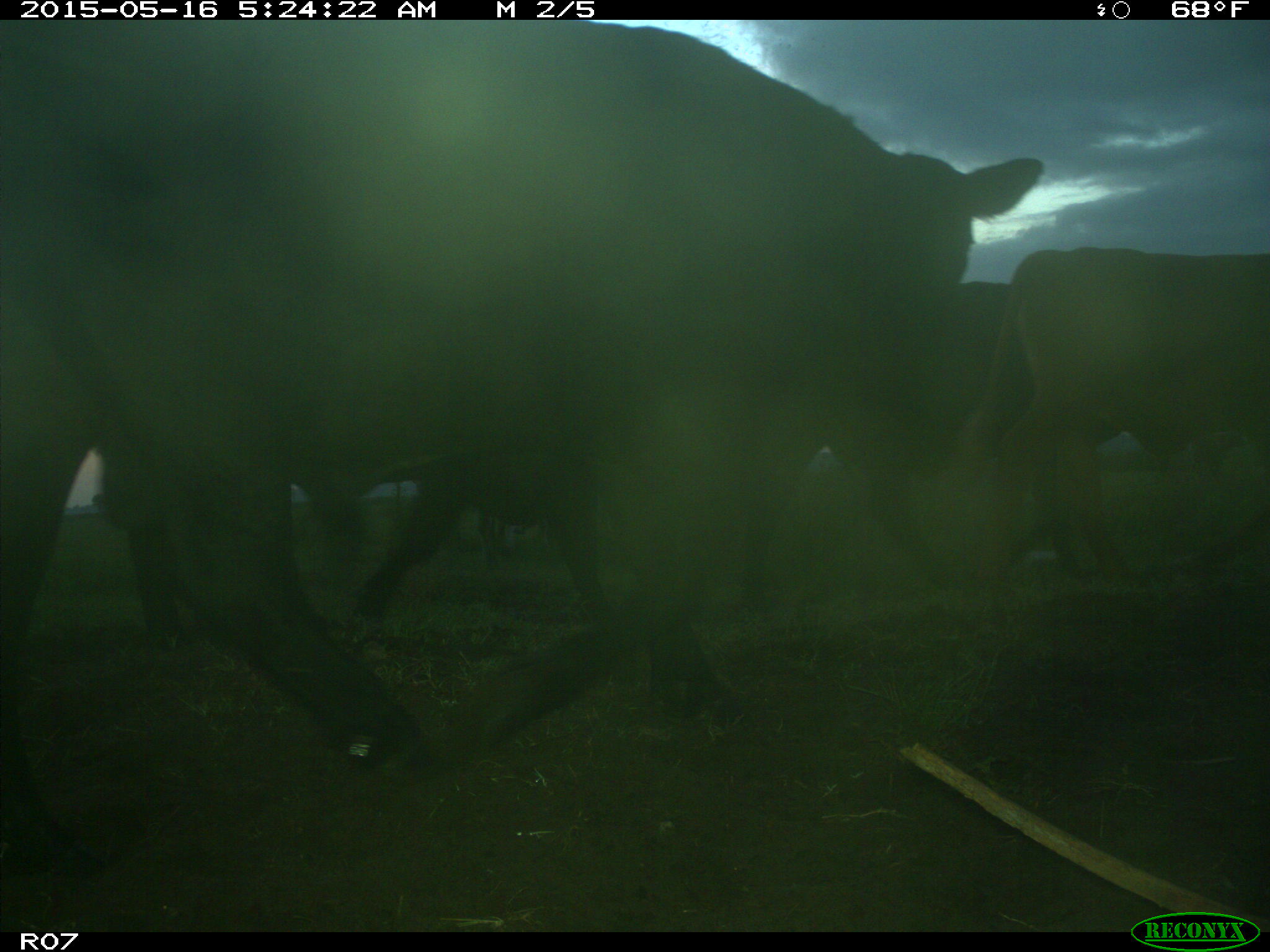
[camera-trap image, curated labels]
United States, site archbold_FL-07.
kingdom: Animalia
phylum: Chordata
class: Mammalia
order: Artiodactyla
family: Bovidae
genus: Bos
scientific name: Bos taurus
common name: domestic cow